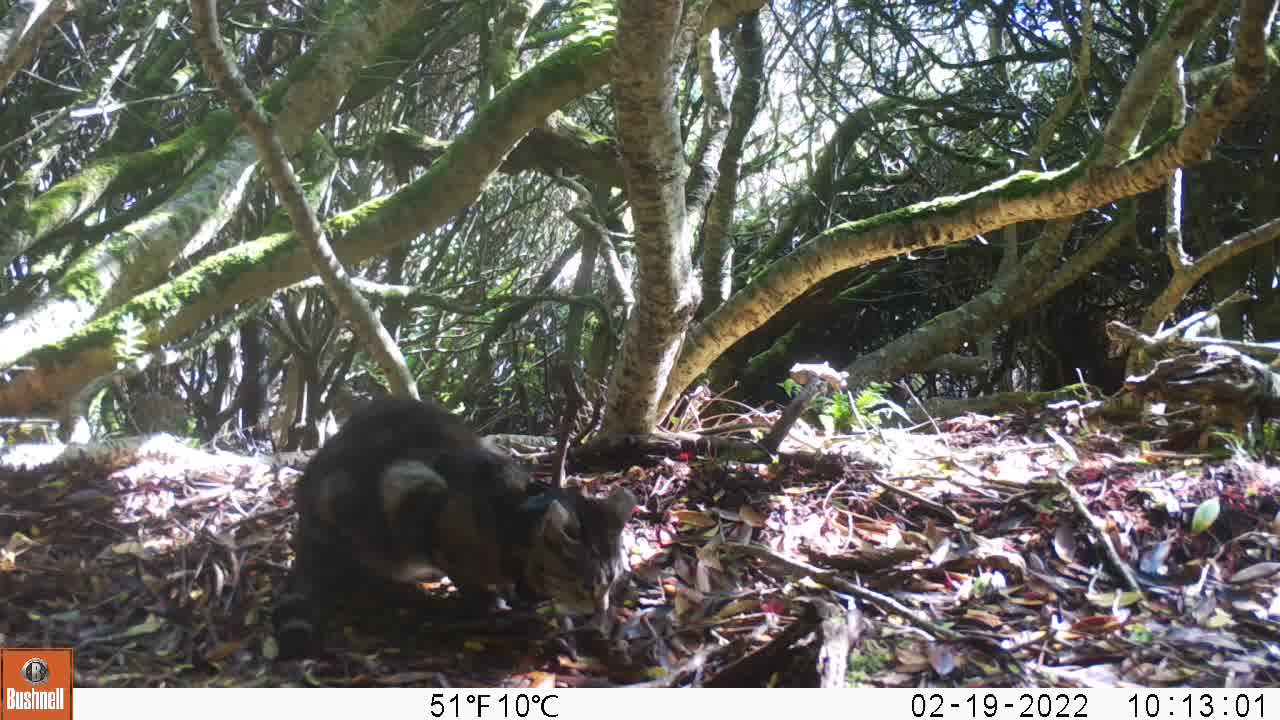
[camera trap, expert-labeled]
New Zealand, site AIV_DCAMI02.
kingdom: Animalia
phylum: Chordata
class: Mammalia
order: Carnivora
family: Felidae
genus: Felis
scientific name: Felis catus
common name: domestic cat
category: cat